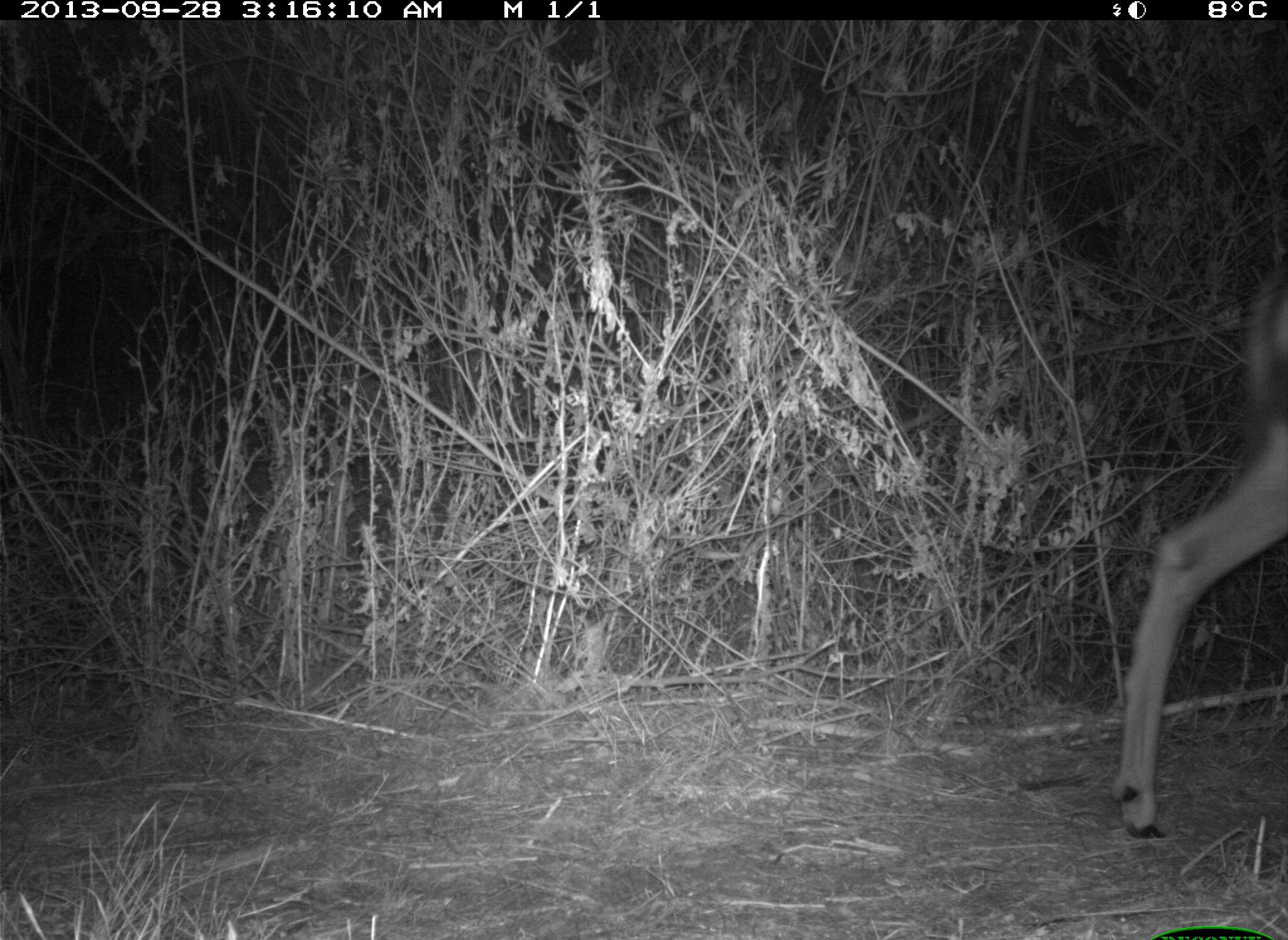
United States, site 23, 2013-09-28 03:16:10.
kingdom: Animalia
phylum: Chordata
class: Mammalia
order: Artiodactyla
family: Cervidae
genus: Odocoileus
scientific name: Odocoileus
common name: deer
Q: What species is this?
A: Deer (Odocoileus).